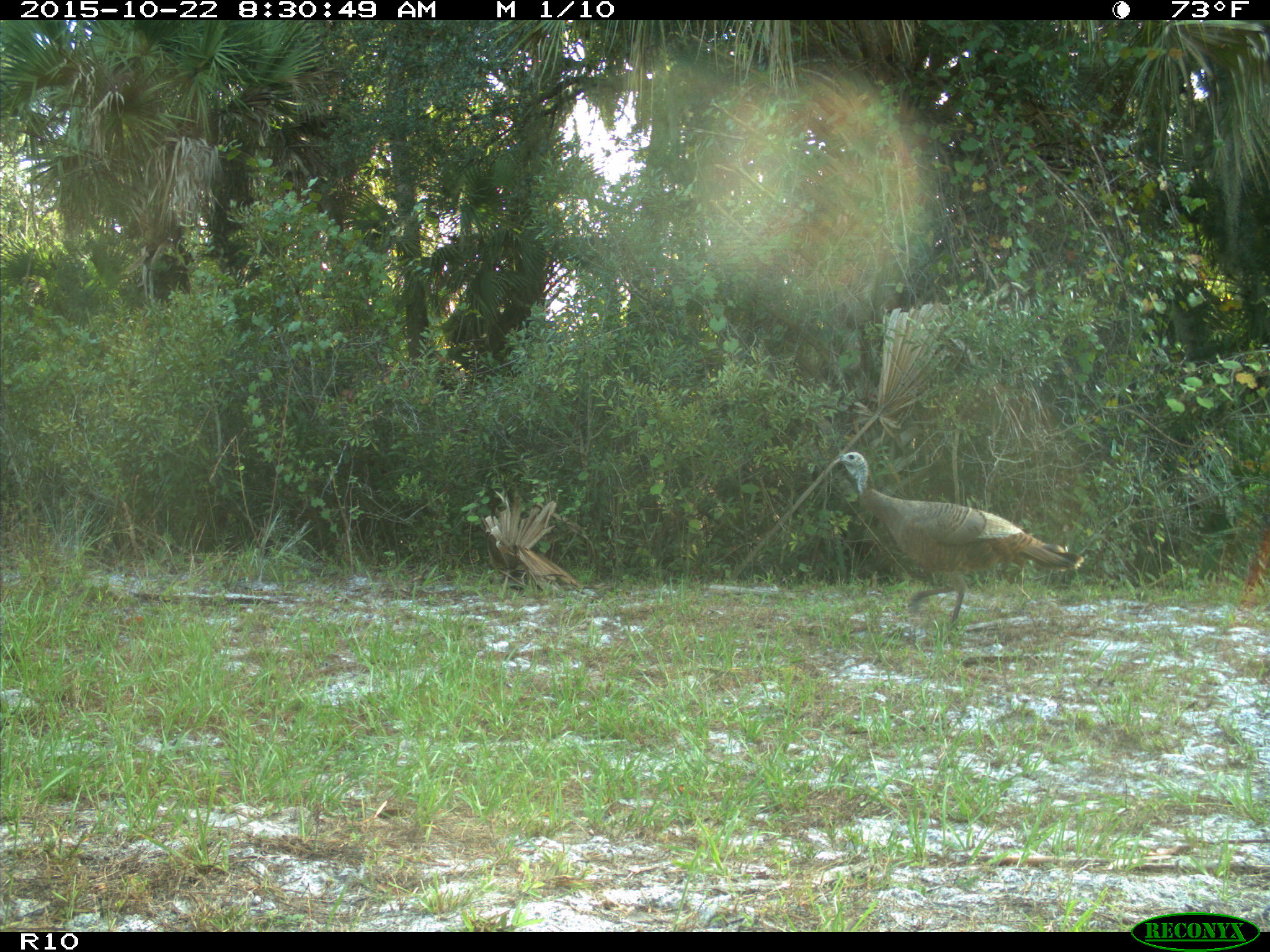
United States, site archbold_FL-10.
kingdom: Animalia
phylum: Chordata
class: Aves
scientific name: Aves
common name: birds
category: unidentified bird